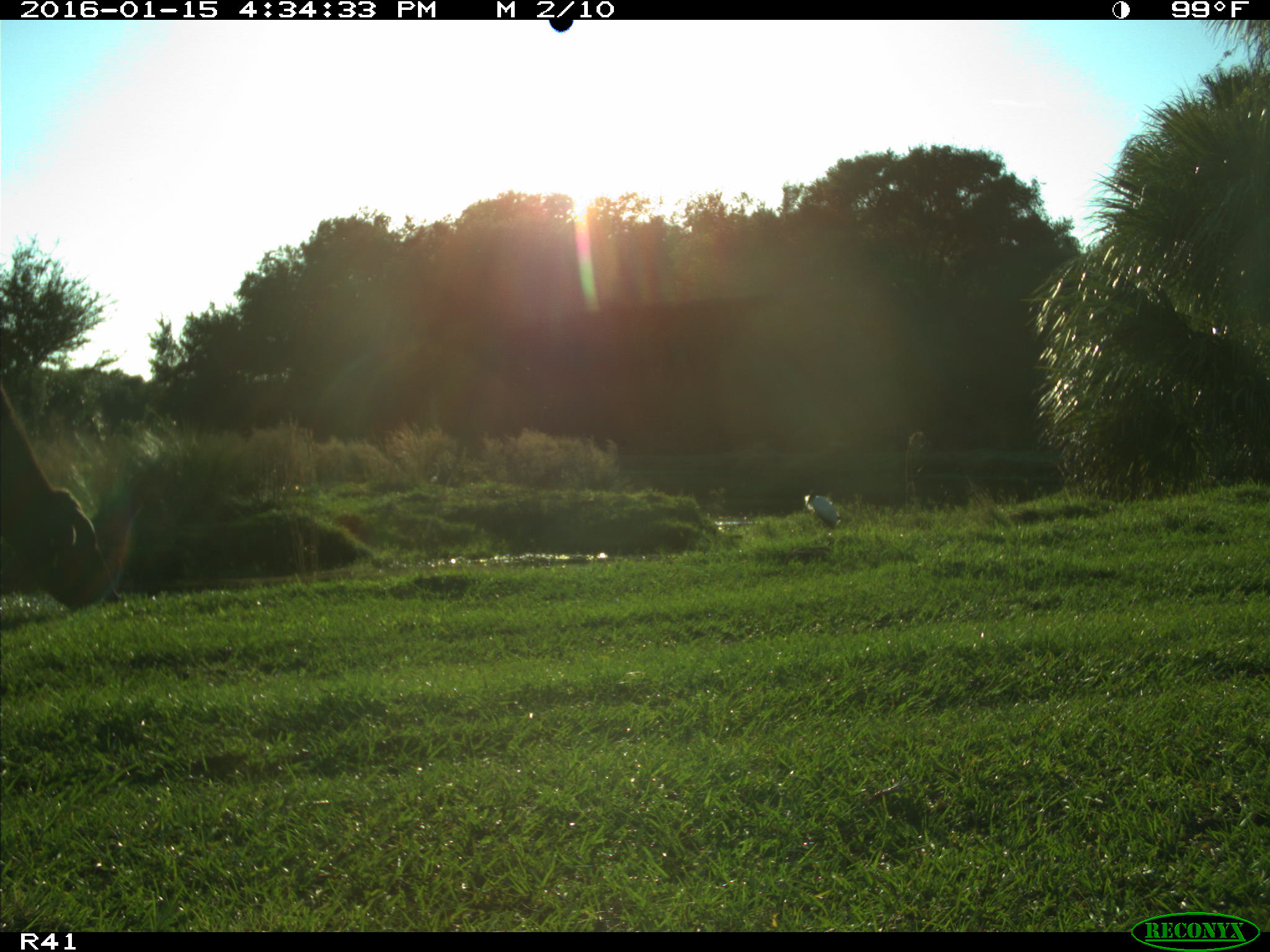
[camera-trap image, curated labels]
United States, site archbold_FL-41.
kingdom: Animalia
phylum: Chordata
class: Mammalia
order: Artiodactyla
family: Bovidae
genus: Bos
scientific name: Bos taurus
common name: domestic cow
Bos taurus (domestic cow).